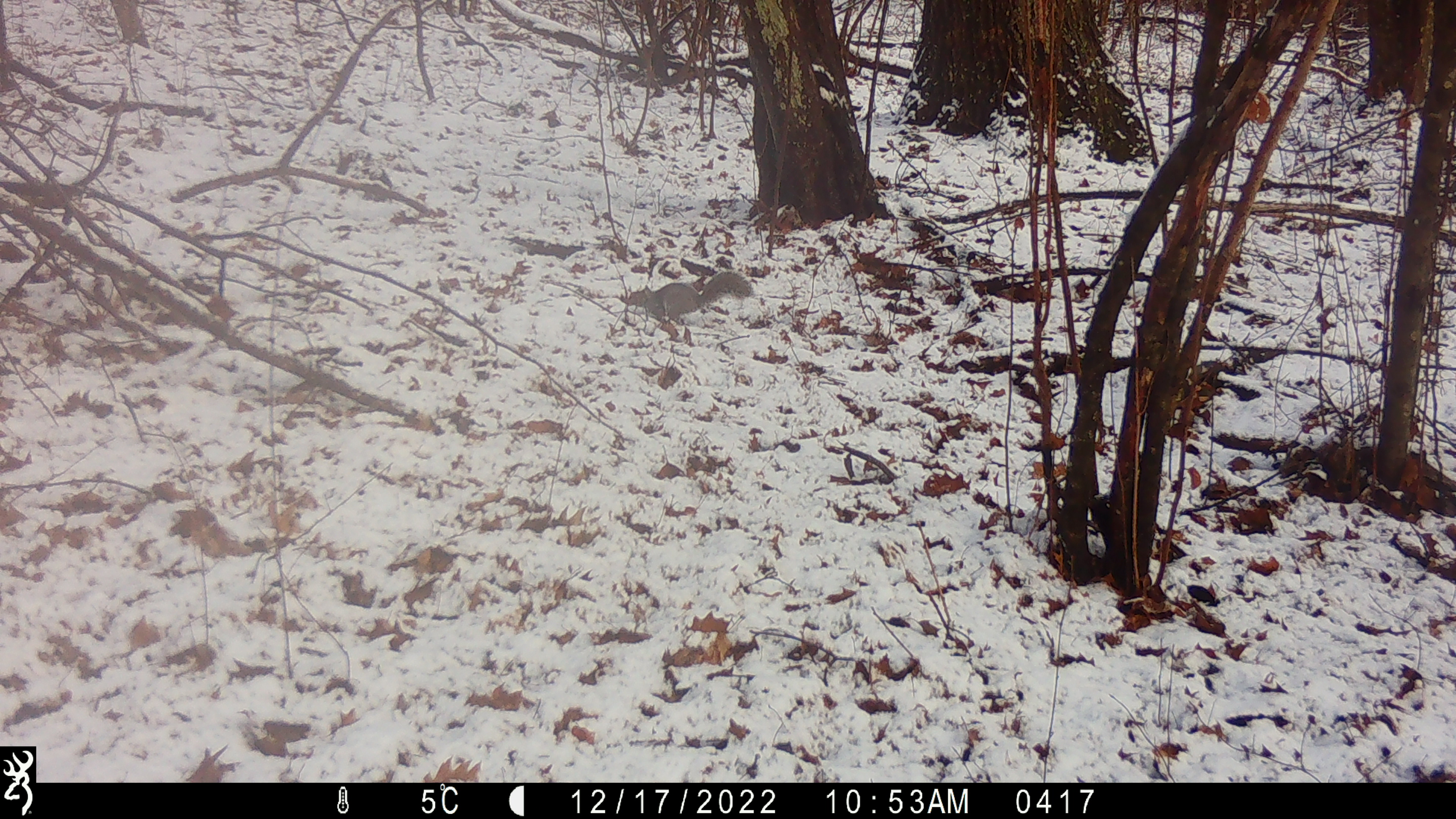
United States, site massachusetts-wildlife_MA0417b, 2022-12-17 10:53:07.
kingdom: Animalia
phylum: Chordata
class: Mammalia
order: Rodentia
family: Sciuridae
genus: Sciurus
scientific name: Sciurus carolinensis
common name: gray squirrel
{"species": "gray squirrel (Sciurus carolinensis)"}